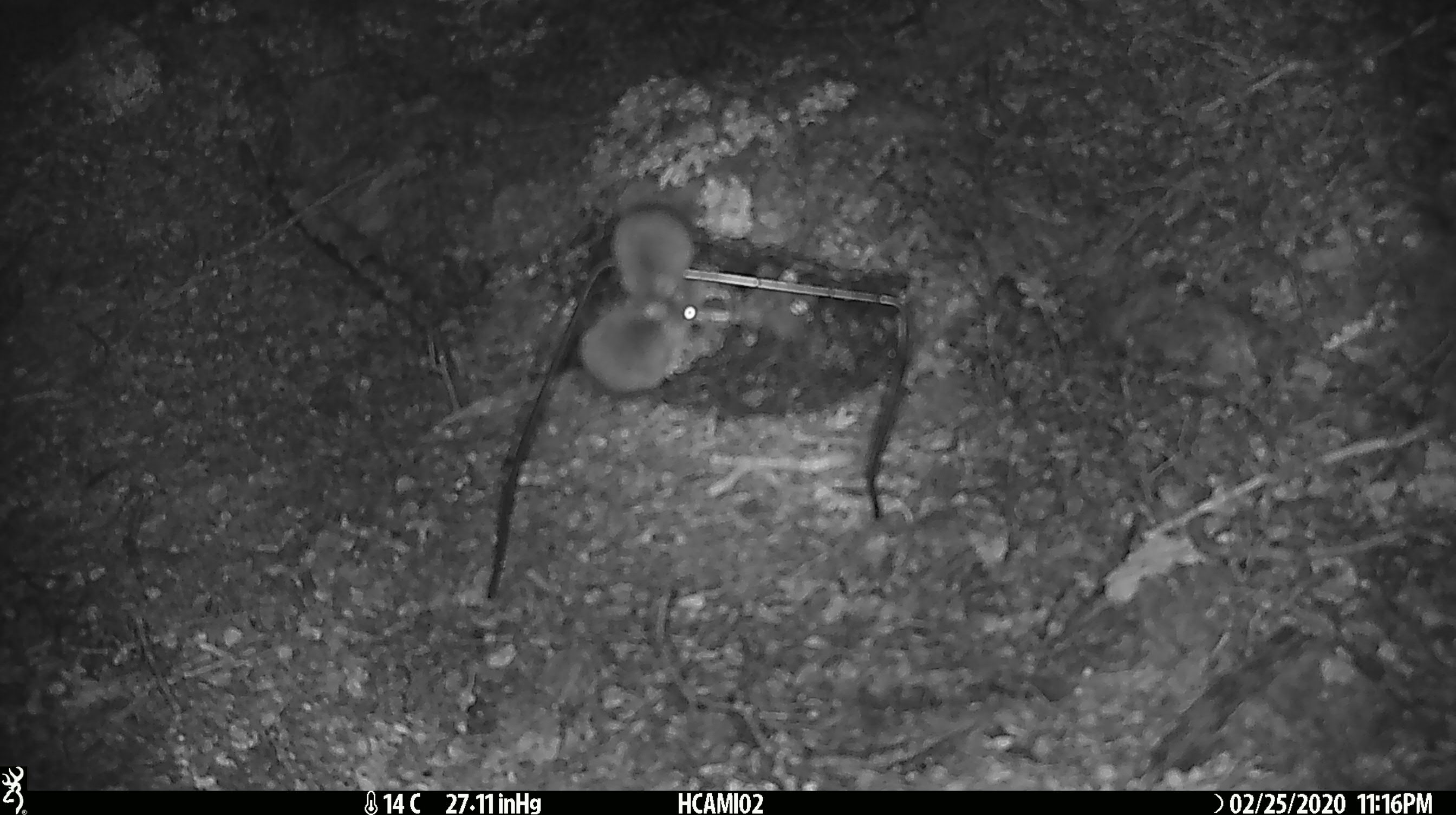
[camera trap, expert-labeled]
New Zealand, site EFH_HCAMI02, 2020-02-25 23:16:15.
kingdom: Animalia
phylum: Chordata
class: Mammalia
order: Rodentia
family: Muridae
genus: Mus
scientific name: Mus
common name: mouse